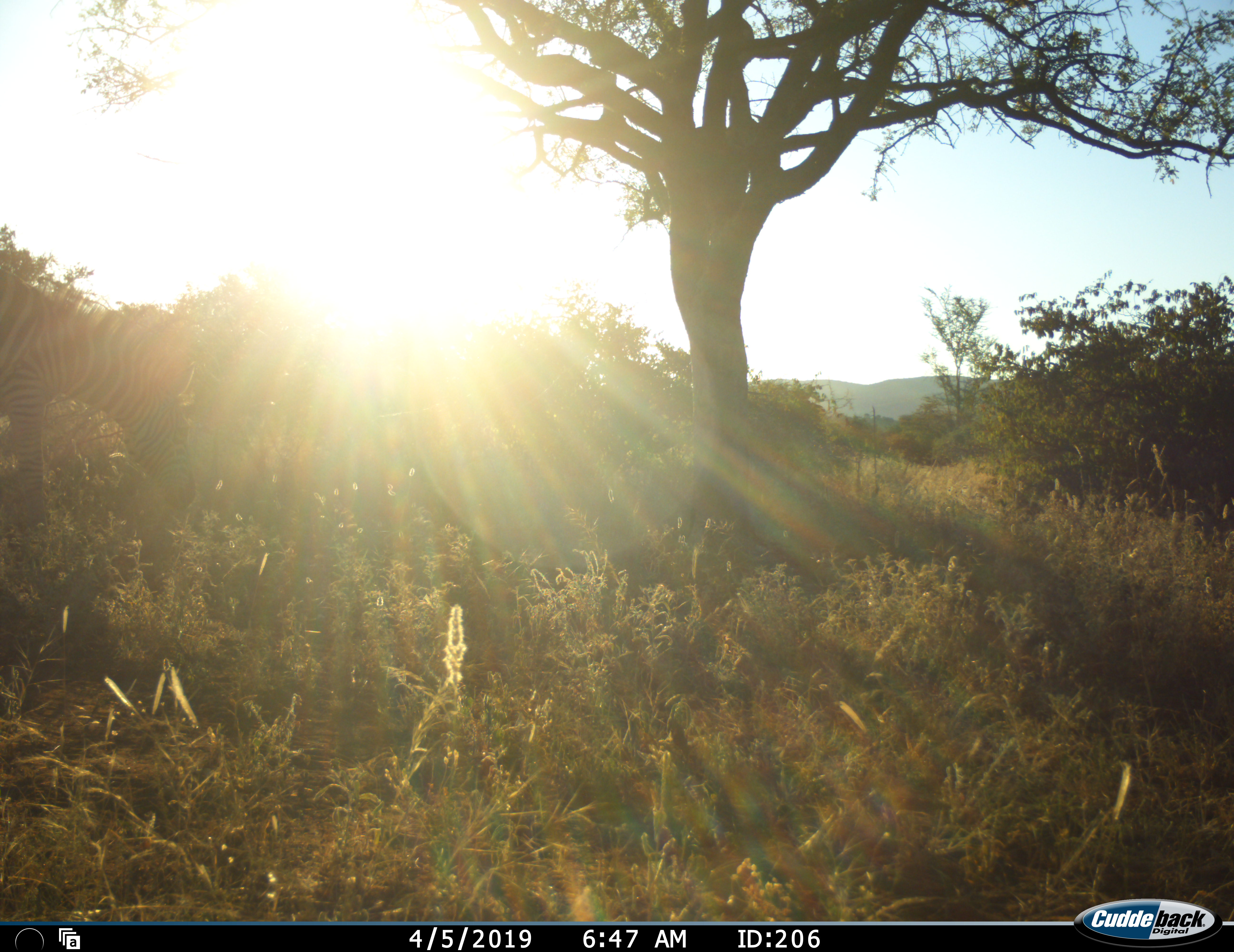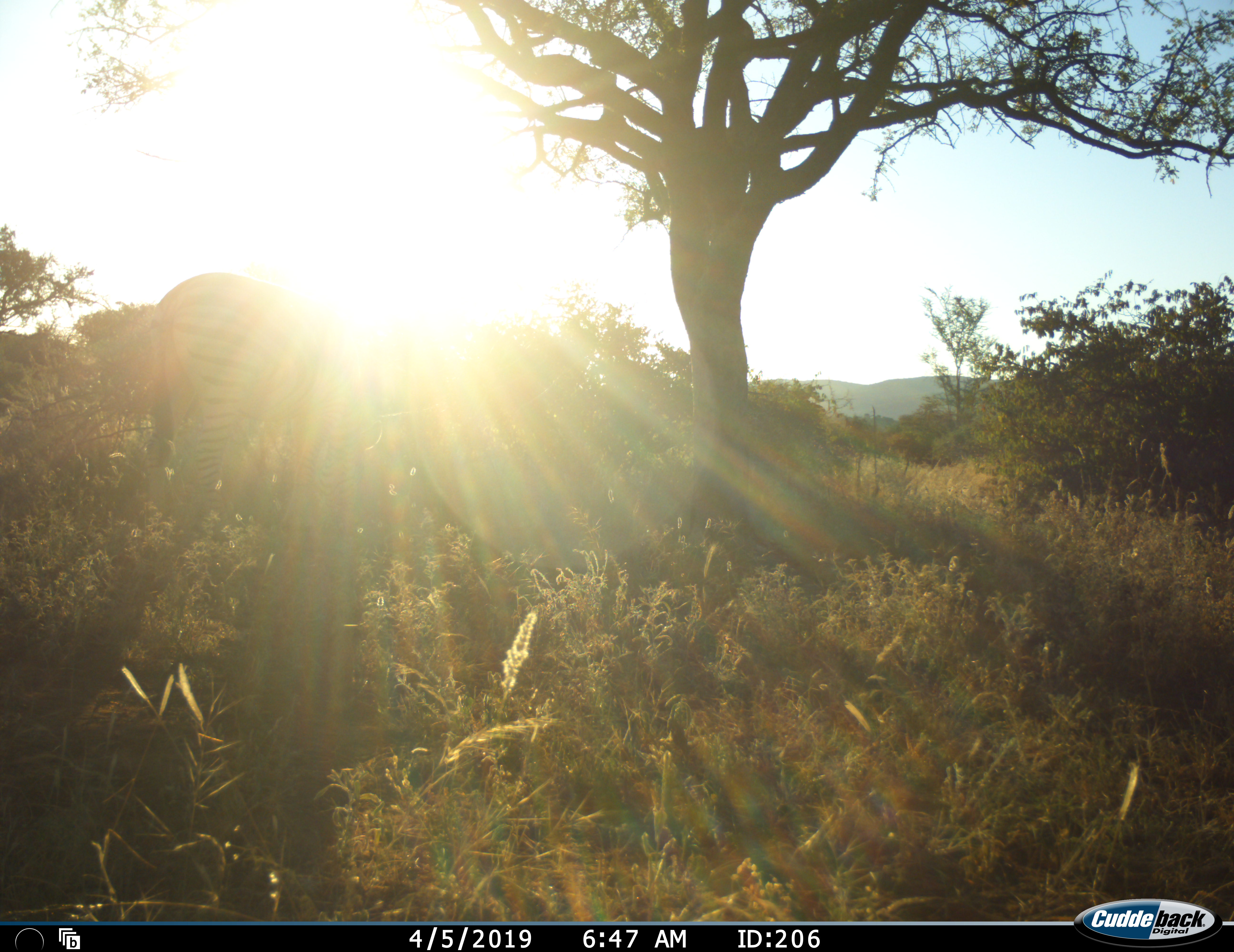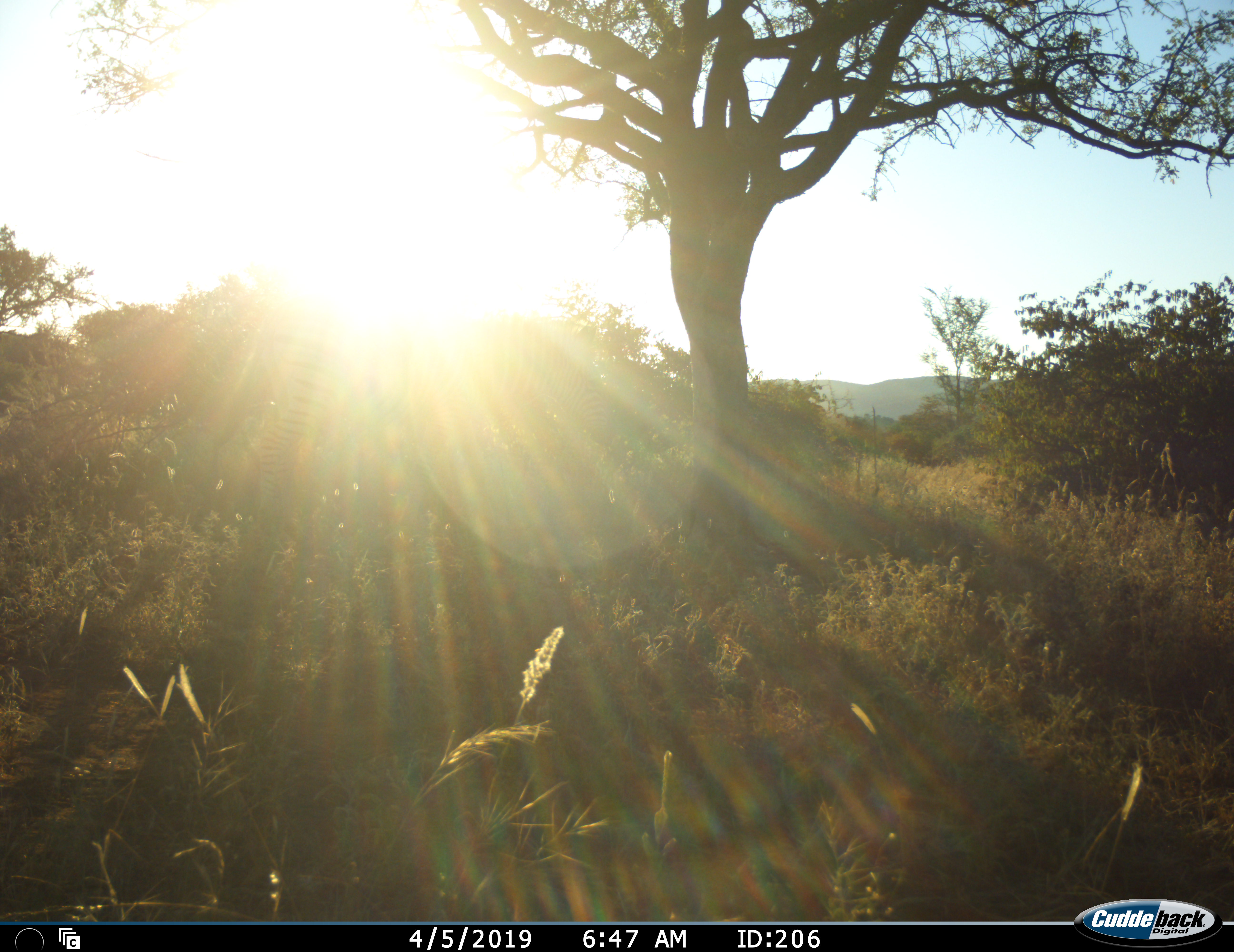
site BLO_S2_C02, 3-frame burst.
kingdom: Animalia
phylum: Chordata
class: Mammalia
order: Perissodactyla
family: Equidae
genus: Equus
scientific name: Equus quagga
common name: plains zebra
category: zebraplains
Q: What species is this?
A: Zebraplains (plains zebra) (Equus quagga).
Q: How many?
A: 1.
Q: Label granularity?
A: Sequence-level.